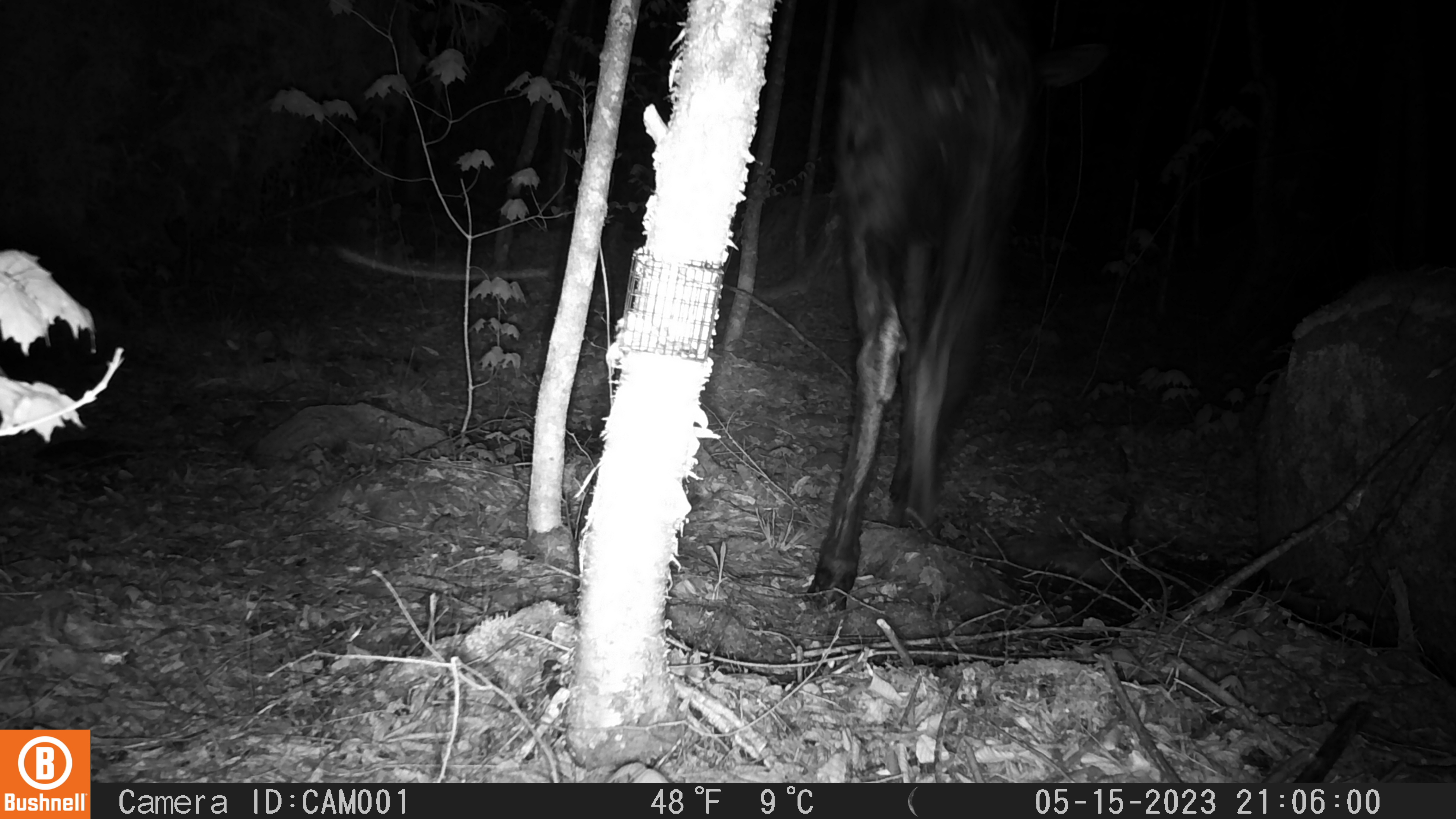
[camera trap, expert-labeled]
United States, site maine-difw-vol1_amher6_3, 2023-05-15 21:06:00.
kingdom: Animalia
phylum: Chordata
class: Mammalia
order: Artiodactyla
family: Cervidae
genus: Alces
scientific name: Alces alces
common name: moose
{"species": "moose (Alces alces)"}